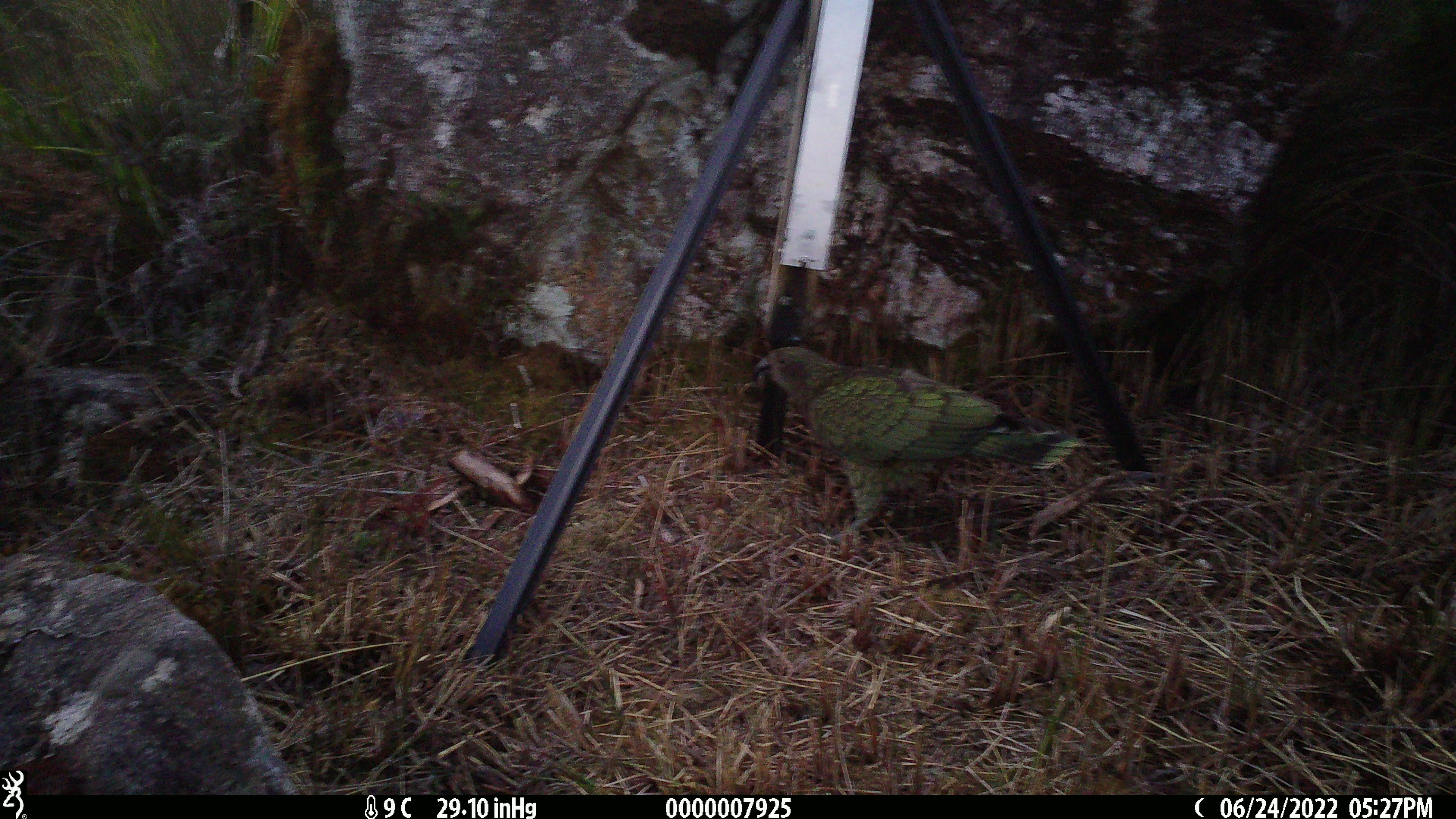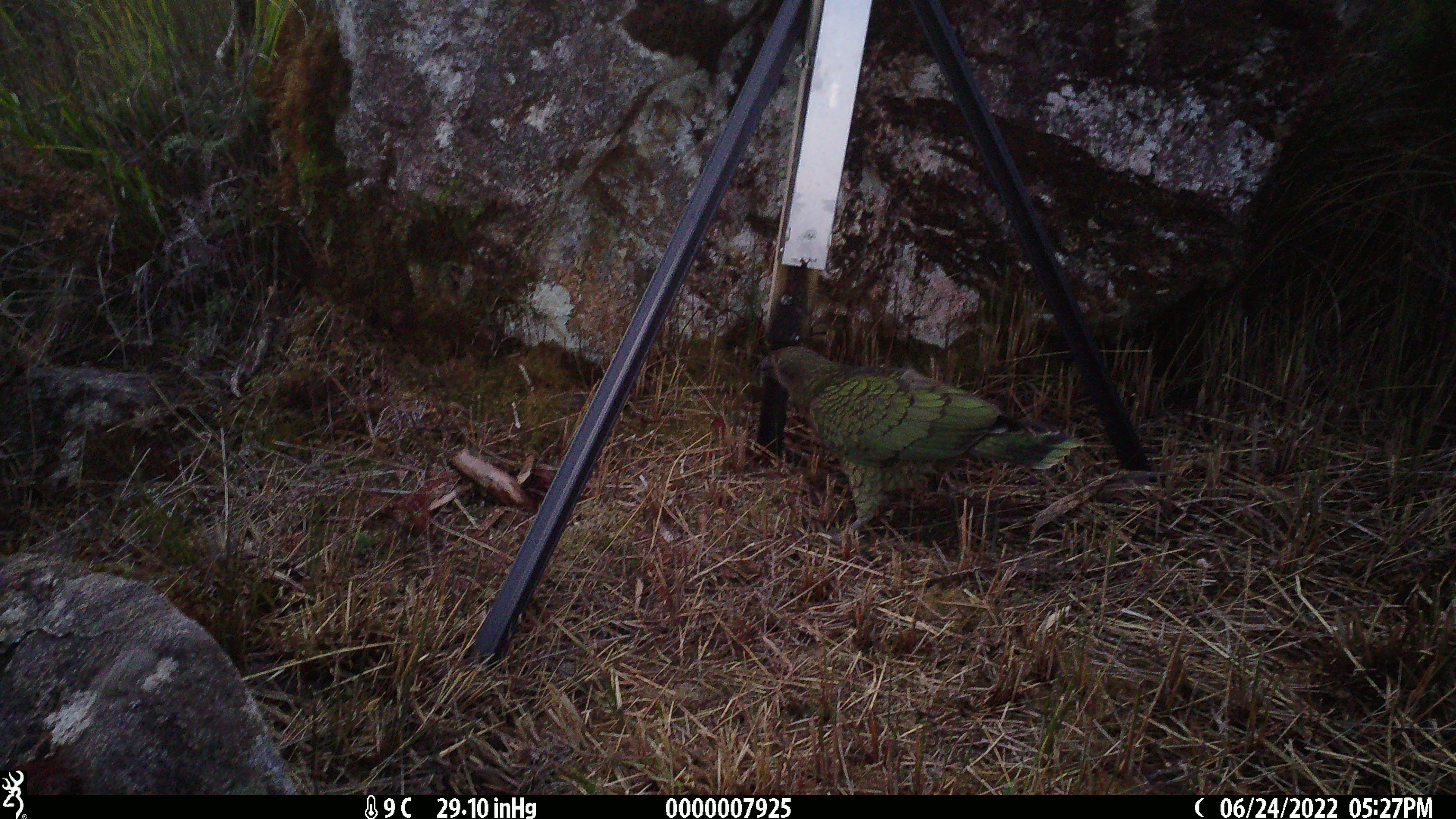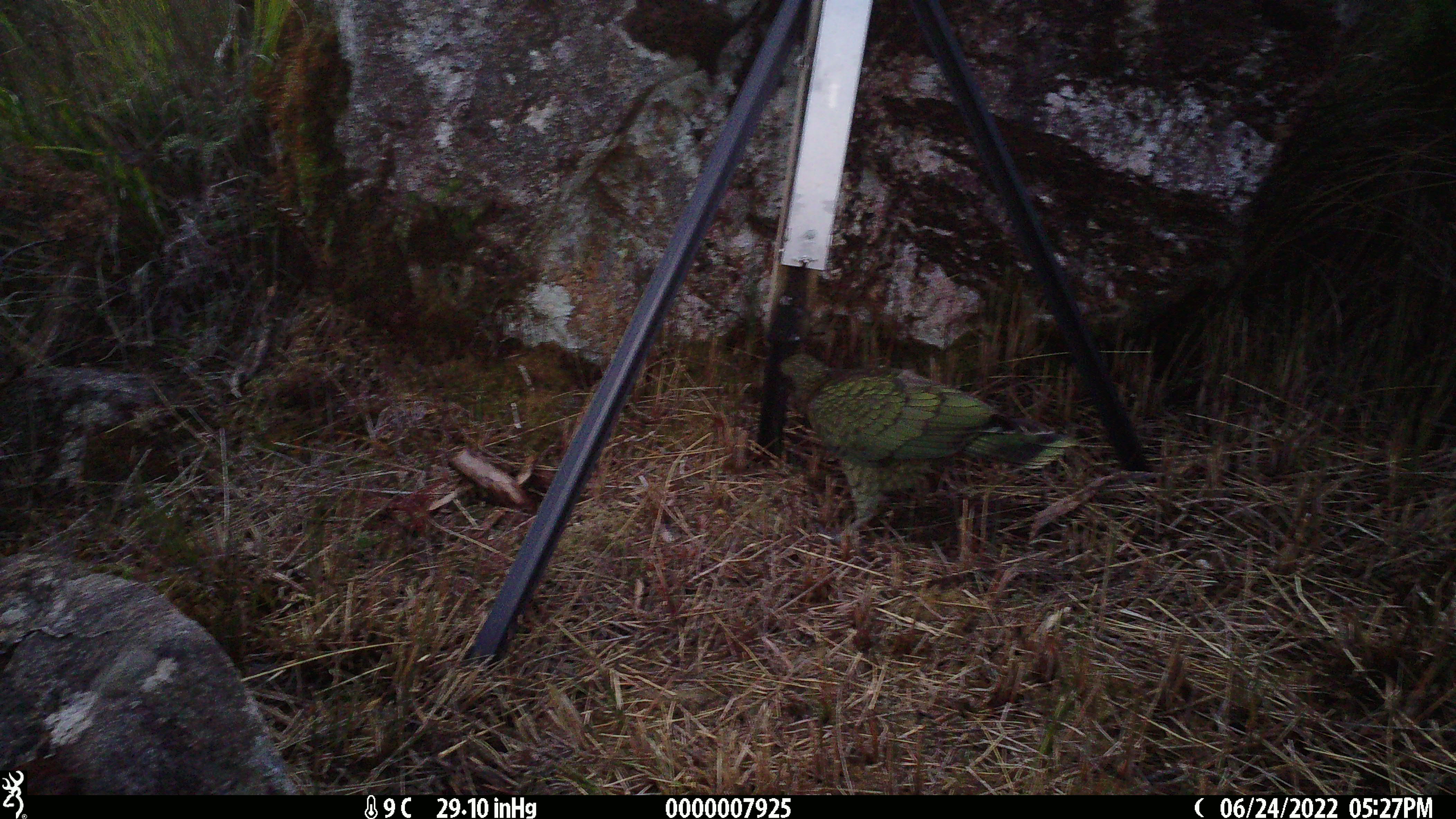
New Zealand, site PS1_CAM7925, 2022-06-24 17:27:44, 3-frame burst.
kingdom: Animalia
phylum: Chordata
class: Aves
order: Psittaciformes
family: Strigopidae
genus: Nestor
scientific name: Nestor notabilis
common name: kea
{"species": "kea (Nestor notabilis)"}